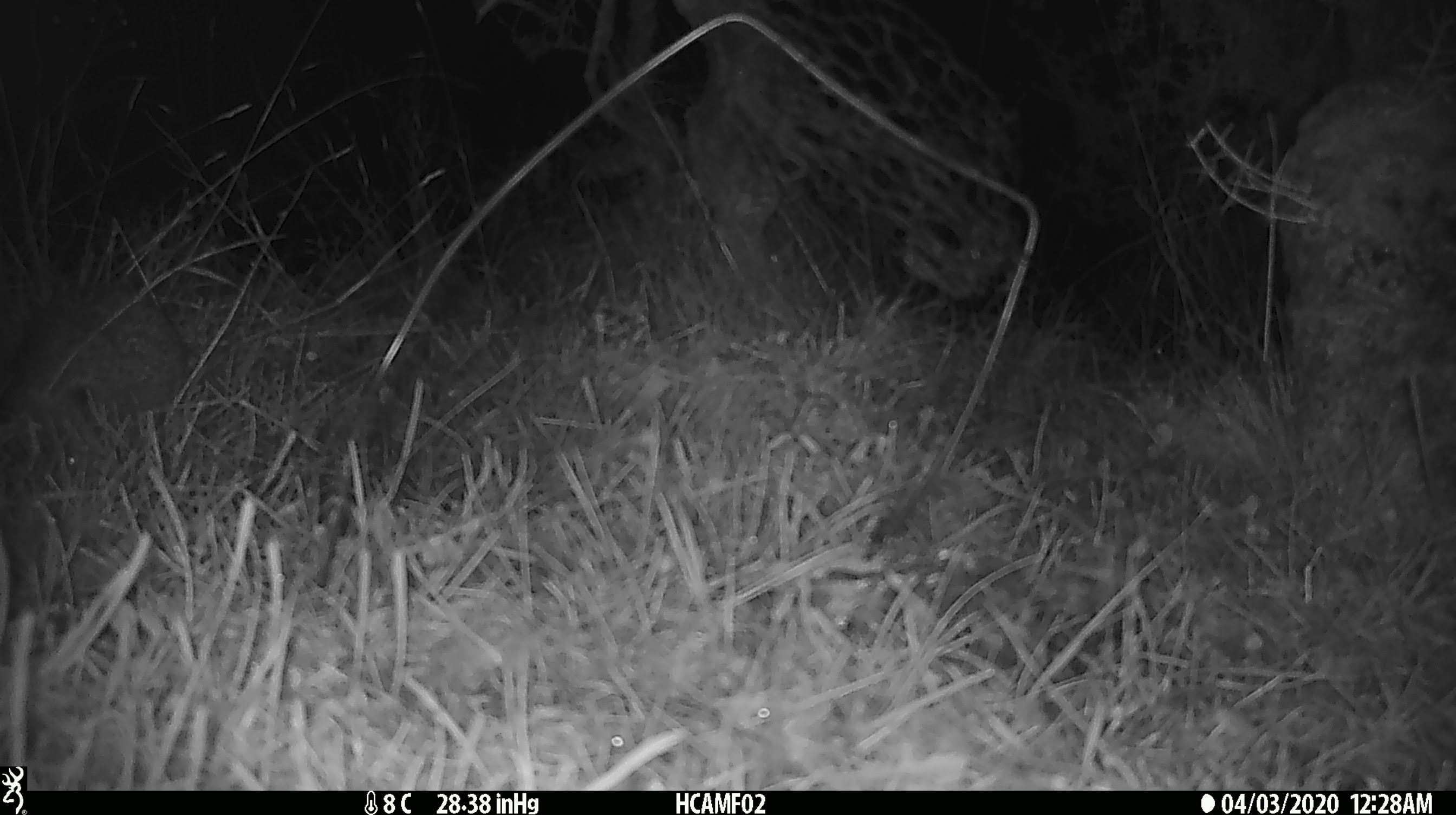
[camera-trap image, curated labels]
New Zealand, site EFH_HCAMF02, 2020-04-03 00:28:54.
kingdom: Animalia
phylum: Chordata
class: Mammalia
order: Eulipotyphla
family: Erinaceidae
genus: Erinaceus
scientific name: Erinaceus europaeus europaeus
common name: european hedgehog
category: hedgehog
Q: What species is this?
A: Hedgehog (european hedgehog) (Erinaceus europaeus europaeus).